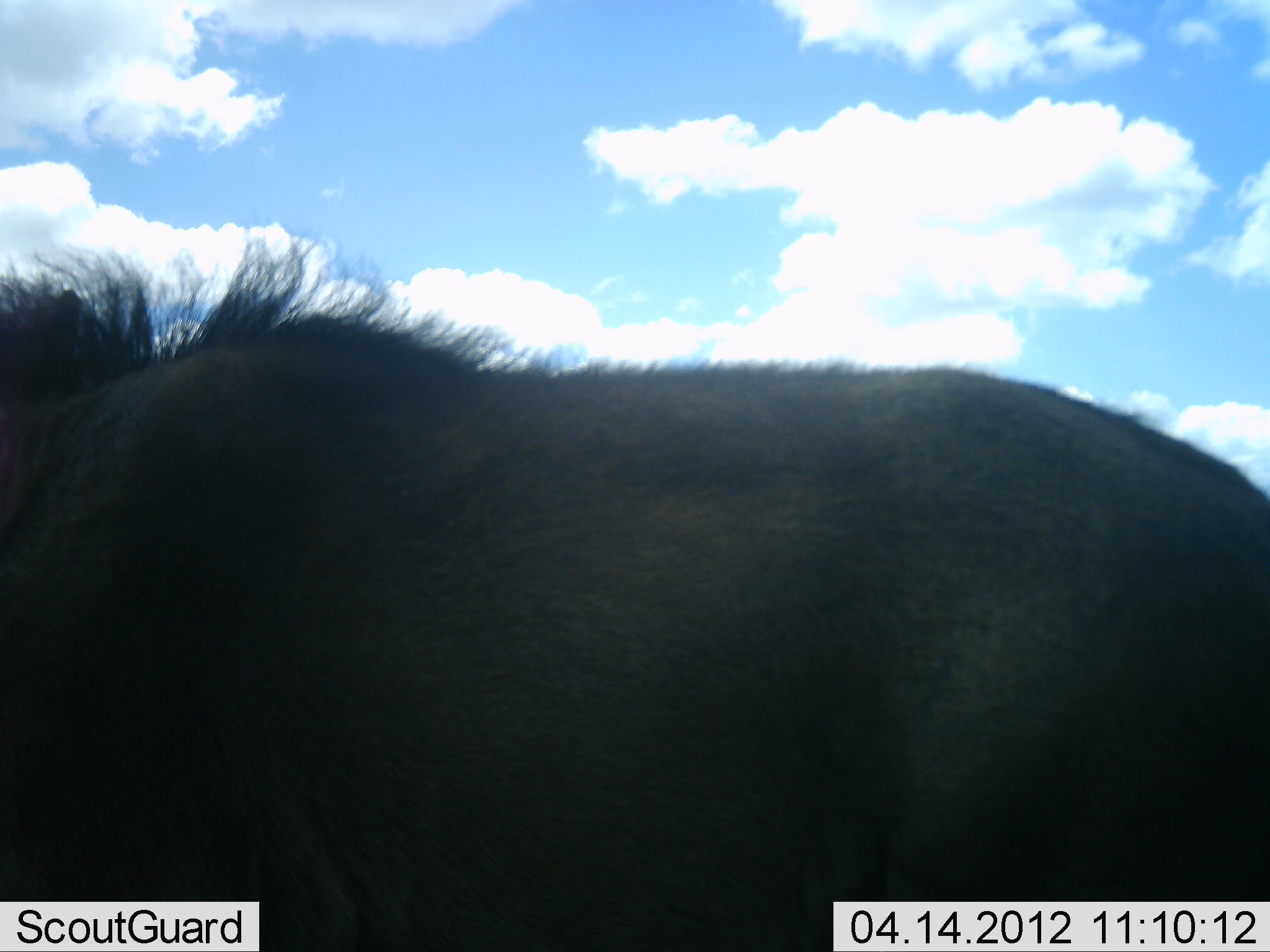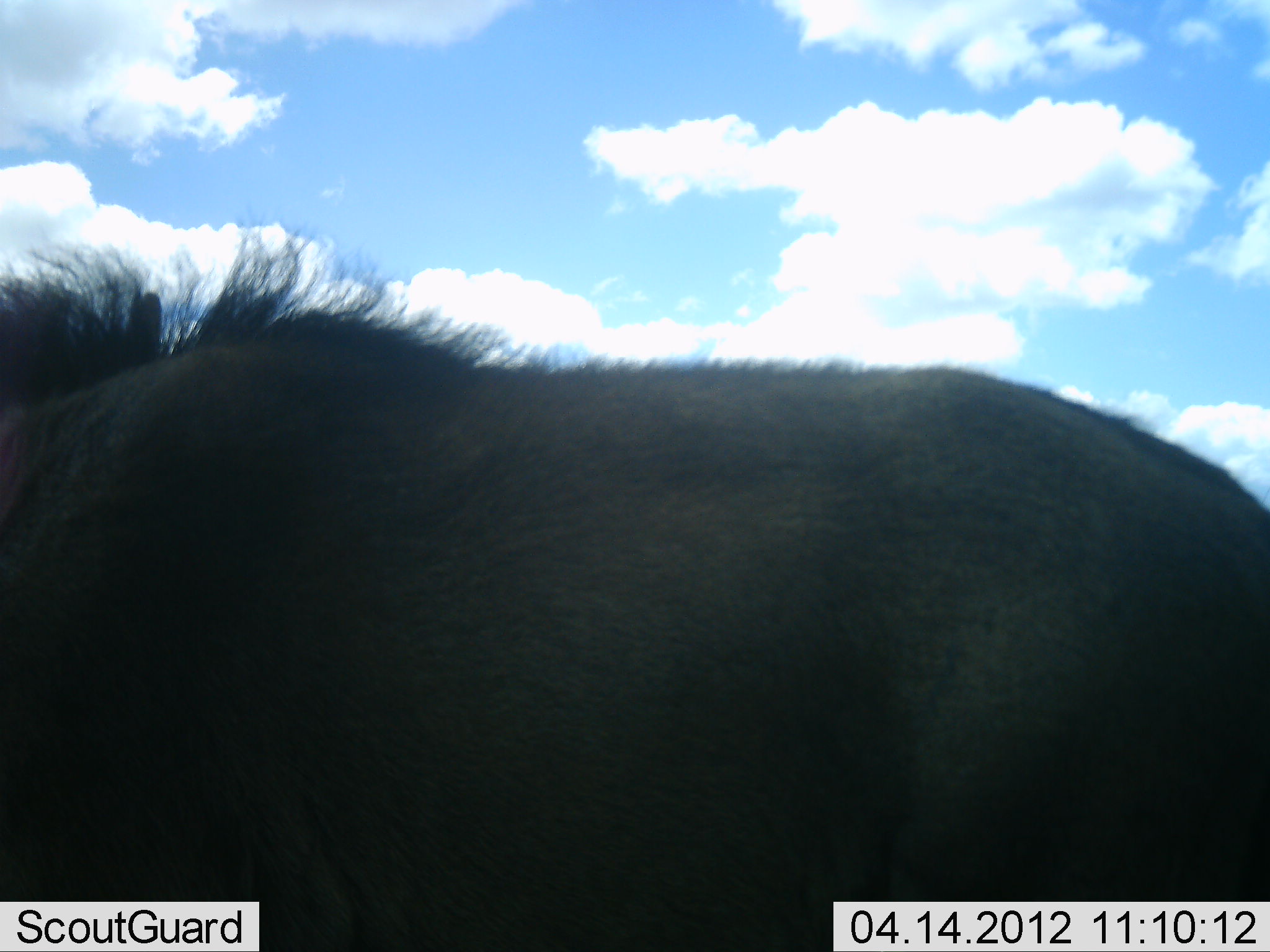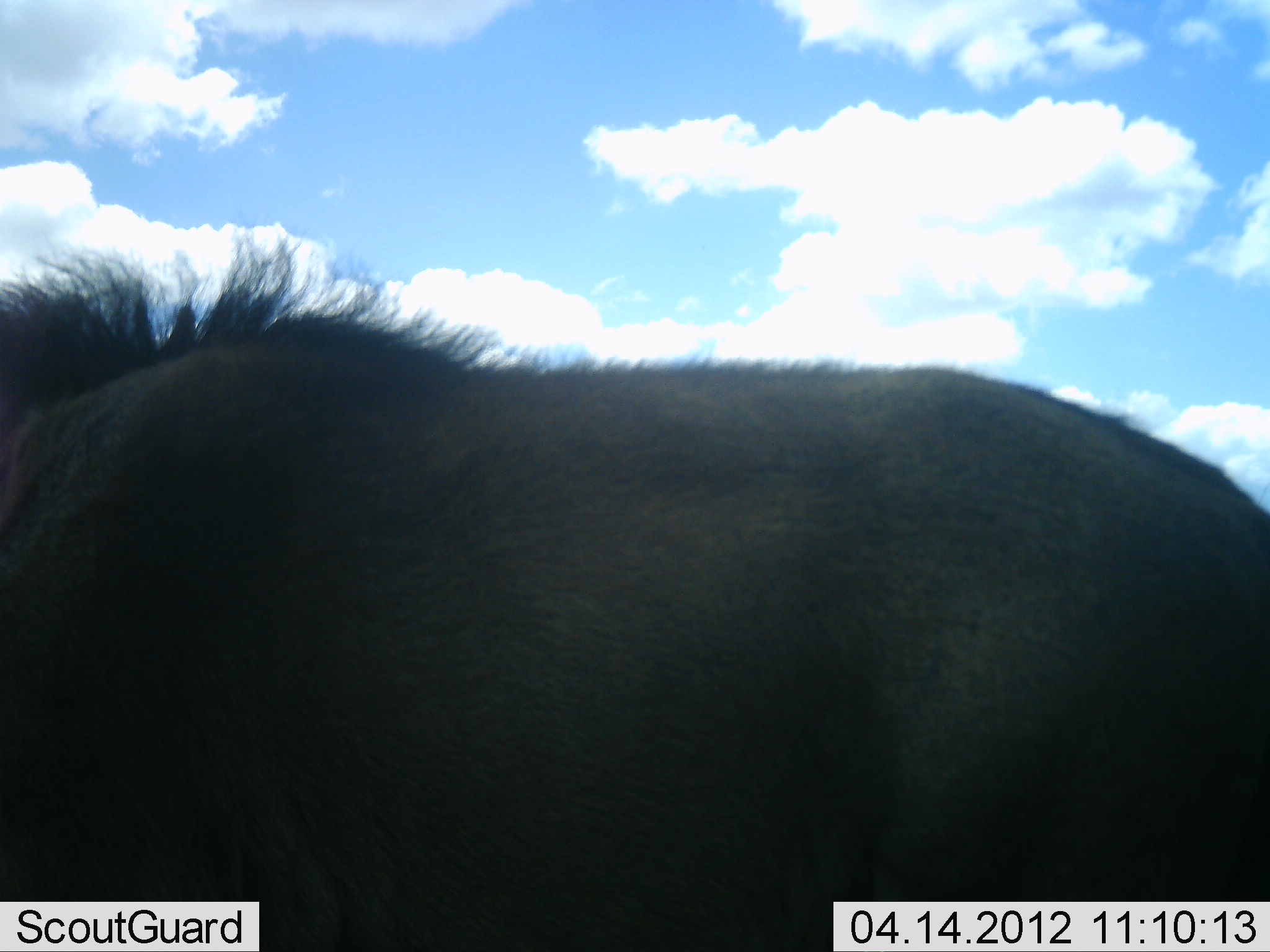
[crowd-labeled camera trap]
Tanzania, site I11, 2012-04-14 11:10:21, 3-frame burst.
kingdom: Animalia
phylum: Chordata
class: Mammalia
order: Artiodactyla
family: Bovidae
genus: Connochaetes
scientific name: Connochaetes taurinus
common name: blue wildebeest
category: wildebeest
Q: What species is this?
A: Wildebeest (blue wildebeest) (Connochaetes taurinus).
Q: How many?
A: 1.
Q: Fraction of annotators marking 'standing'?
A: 82%.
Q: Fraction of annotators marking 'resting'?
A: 6%.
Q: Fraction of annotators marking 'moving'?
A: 0%.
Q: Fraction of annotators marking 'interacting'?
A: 0%.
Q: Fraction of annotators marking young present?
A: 6%.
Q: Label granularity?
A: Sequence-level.